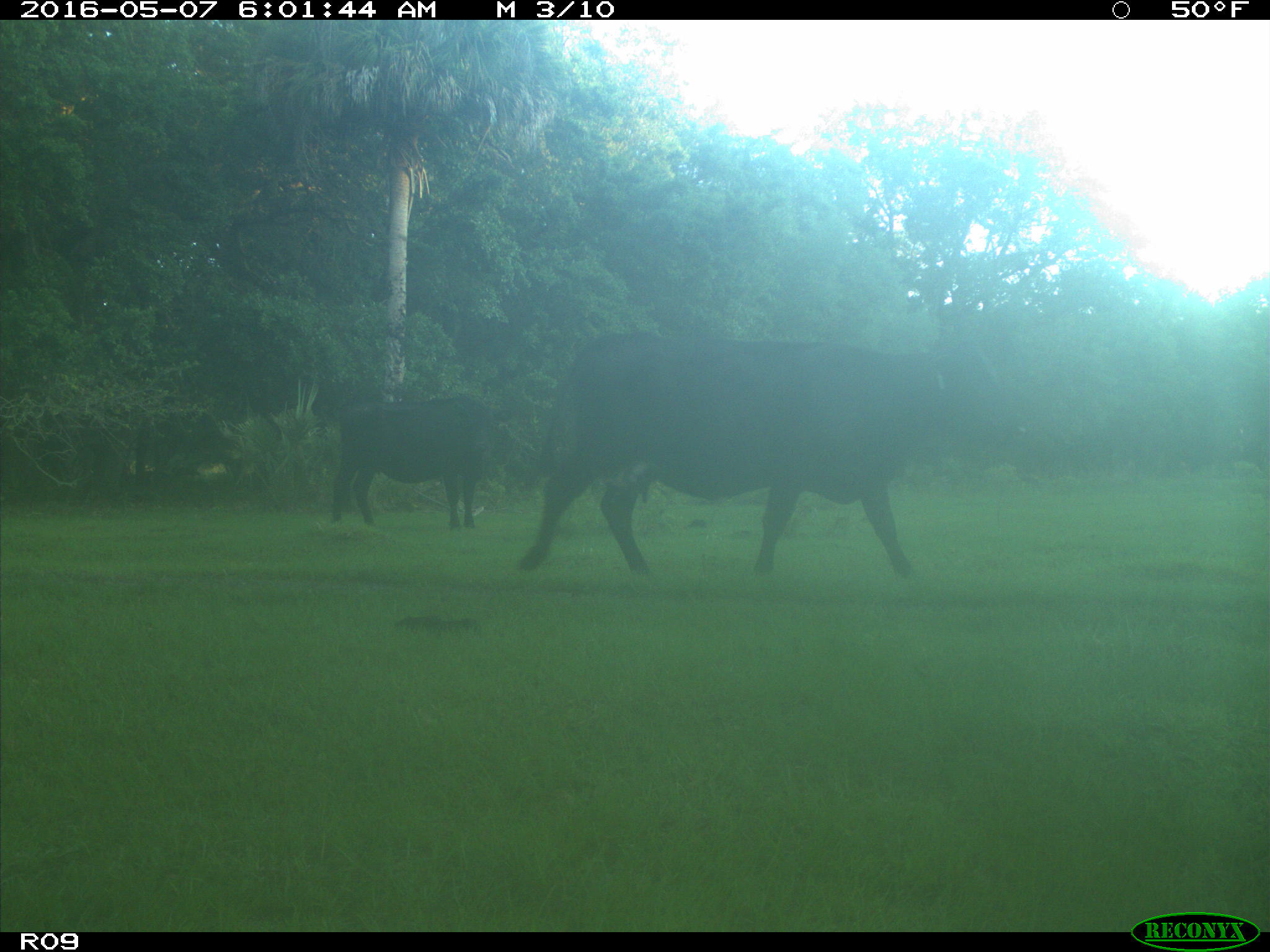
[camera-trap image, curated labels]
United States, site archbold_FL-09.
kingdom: Animalia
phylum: Chordata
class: Mammalia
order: Artiodactyla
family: Bovidae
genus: Bos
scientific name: Bos taurus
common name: domestic cow